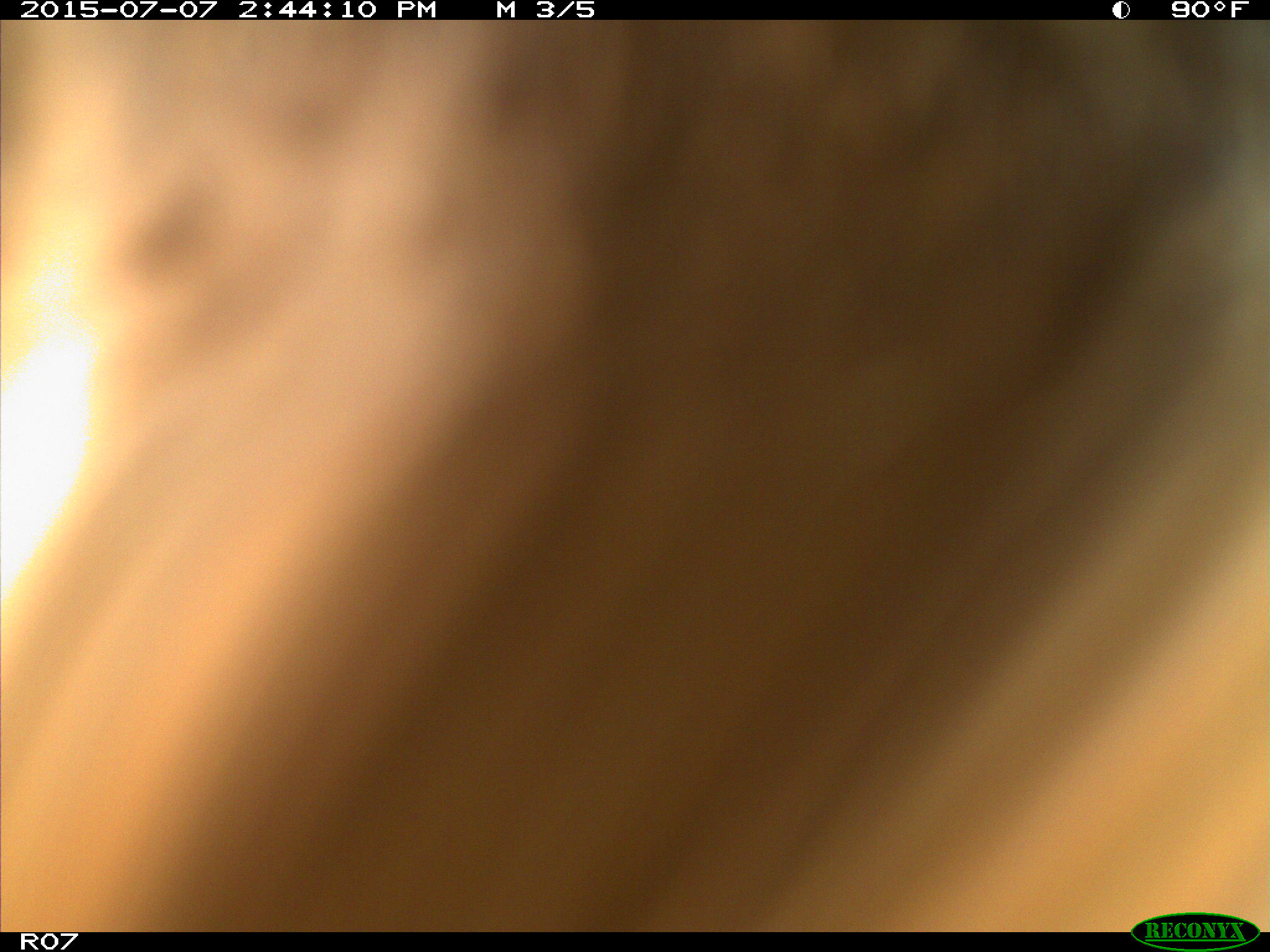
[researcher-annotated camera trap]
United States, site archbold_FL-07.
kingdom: Animalia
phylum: Chordata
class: Mammalia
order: Artiodactyla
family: Bovidae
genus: Bos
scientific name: Bos taurus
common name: domestic cow